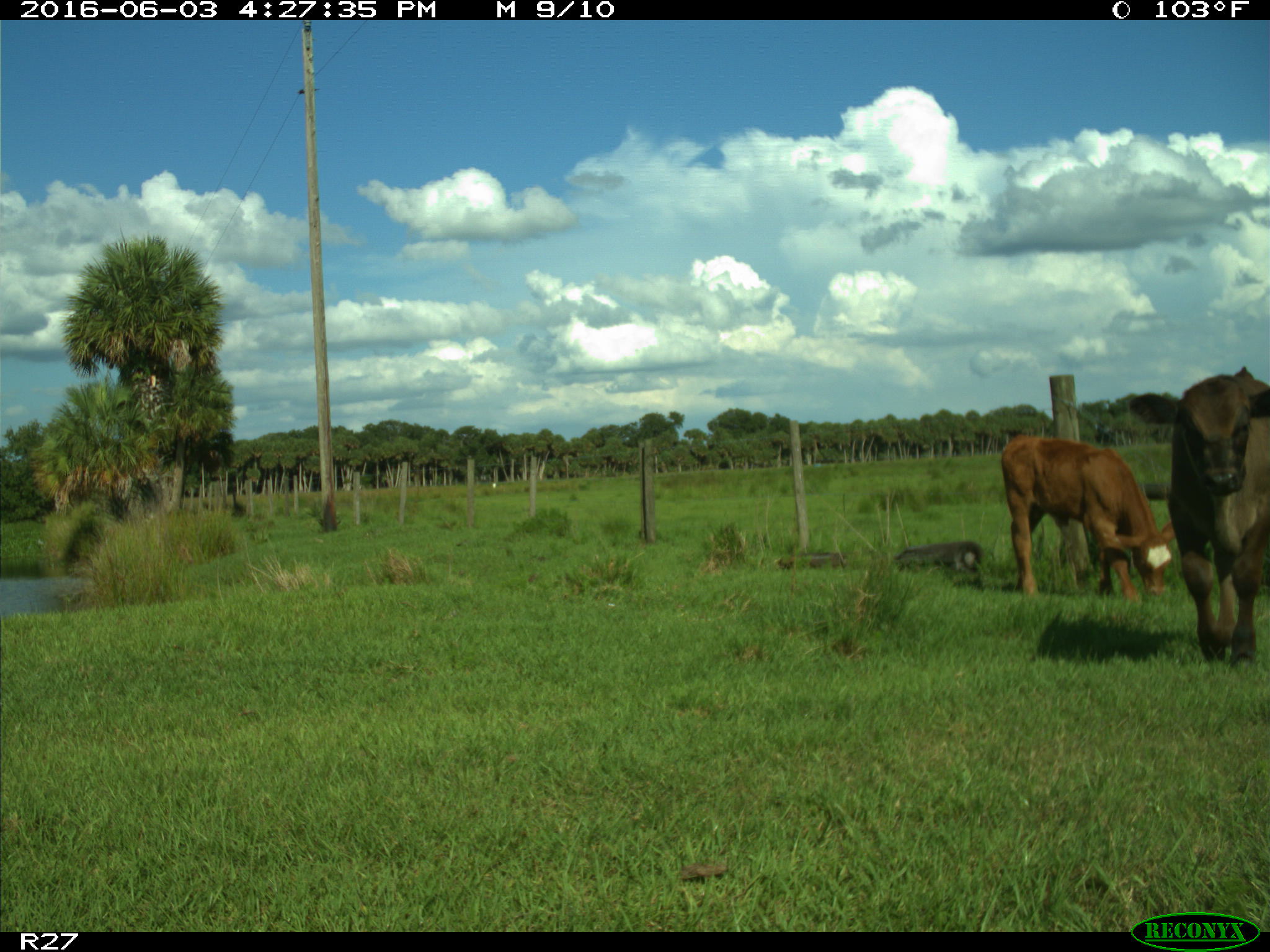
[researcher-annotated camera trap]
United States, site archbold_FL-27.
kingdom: Animalia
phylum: Chordata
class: Mammalia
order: Artiodactyla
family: Bovidae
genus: Bos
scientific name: Bos taurus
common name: domestic cow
Bos taurus (domestic cow).